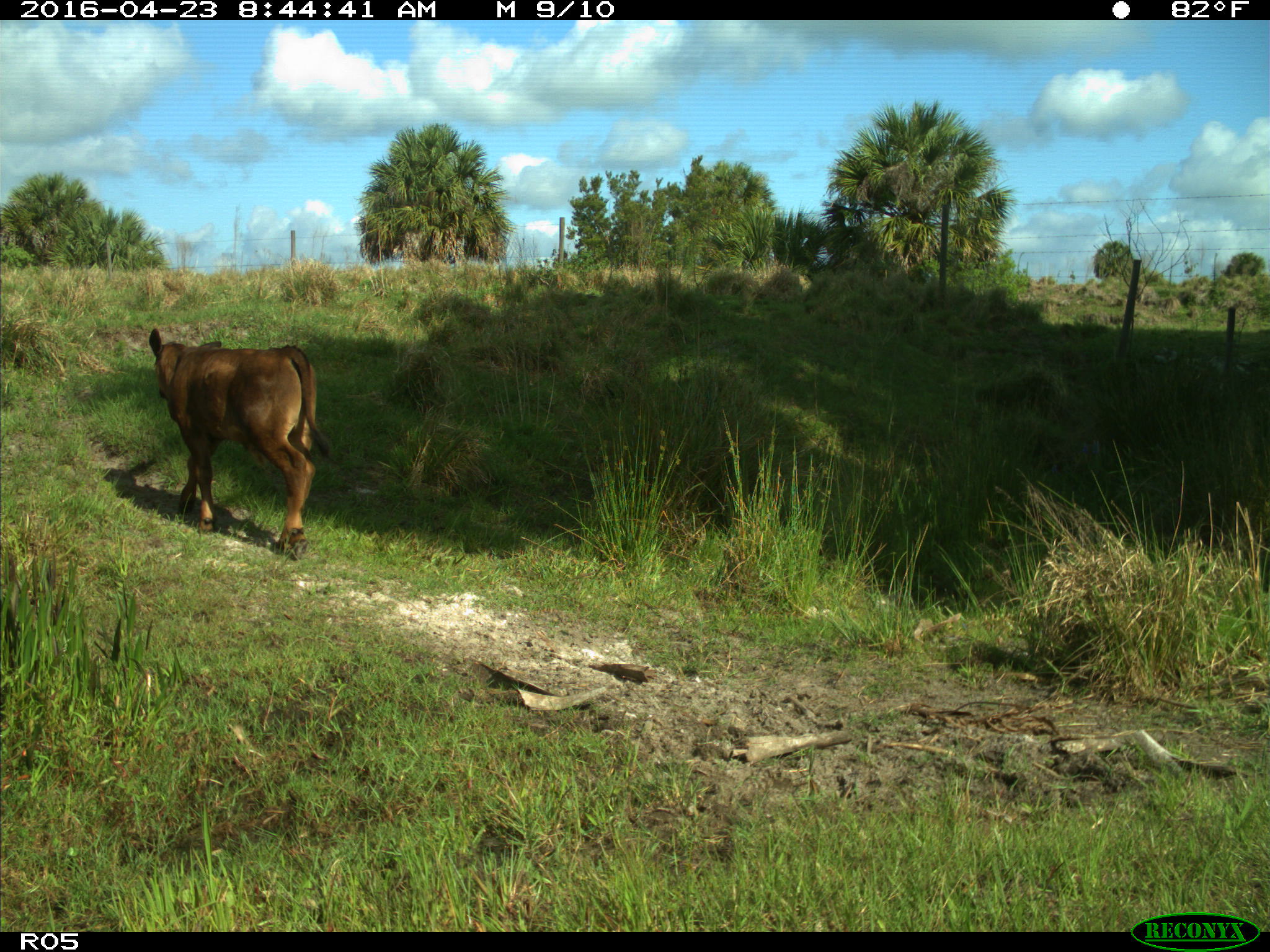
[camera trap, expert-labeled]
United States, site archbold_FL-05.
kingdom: Animalia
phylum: Chordata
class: Mammalia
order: Artiodactyla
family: Bovidae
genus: Bos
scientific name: Bos taurus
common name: domestic cow